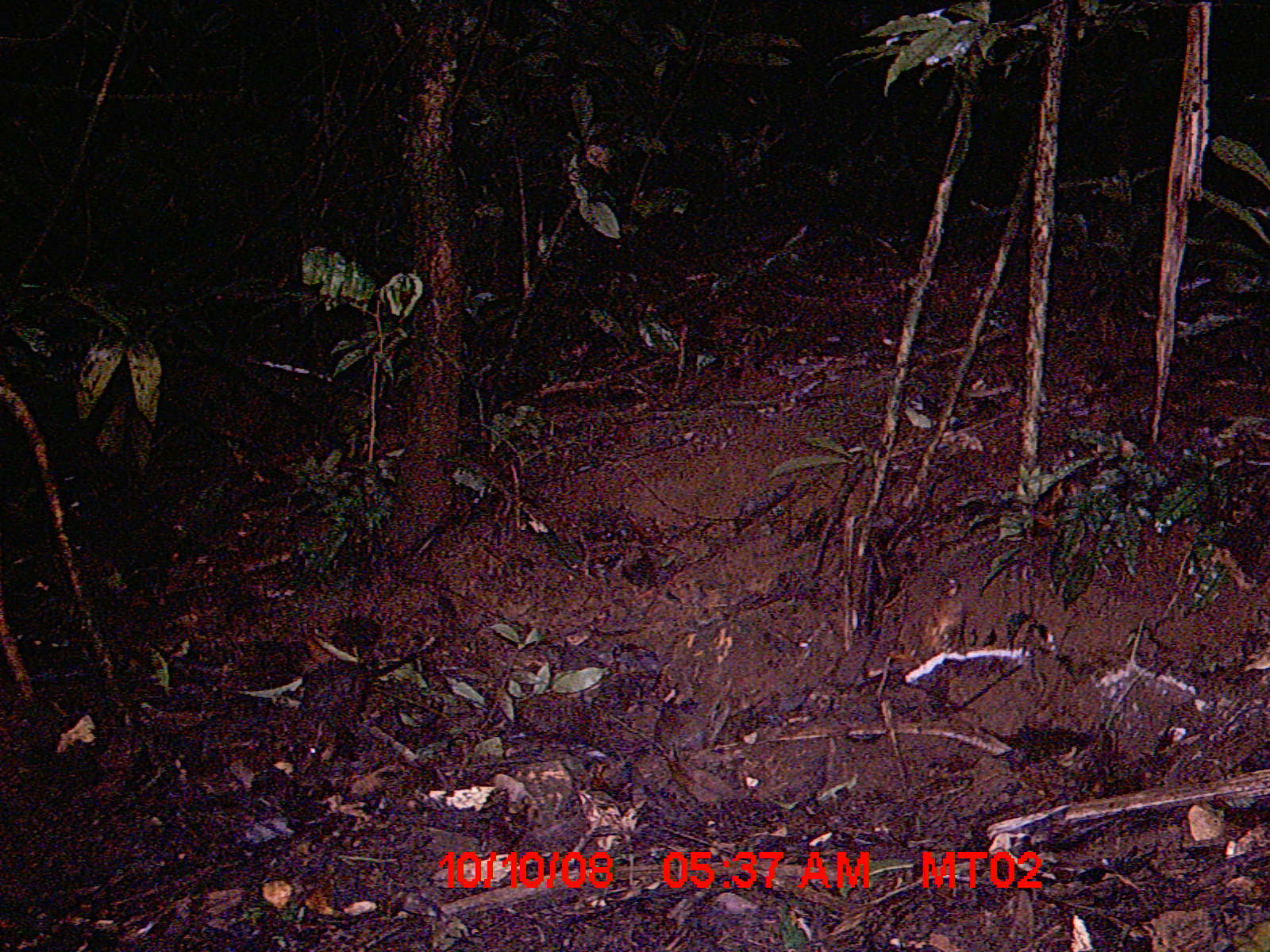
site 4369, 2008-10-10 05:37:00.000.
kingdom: Animalia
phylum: Chordata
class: Mammalia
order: Rodentia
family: Nesomyidae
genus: Nesomys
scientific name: Nesomys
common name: nesomys rodents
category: nesomys sp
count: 1